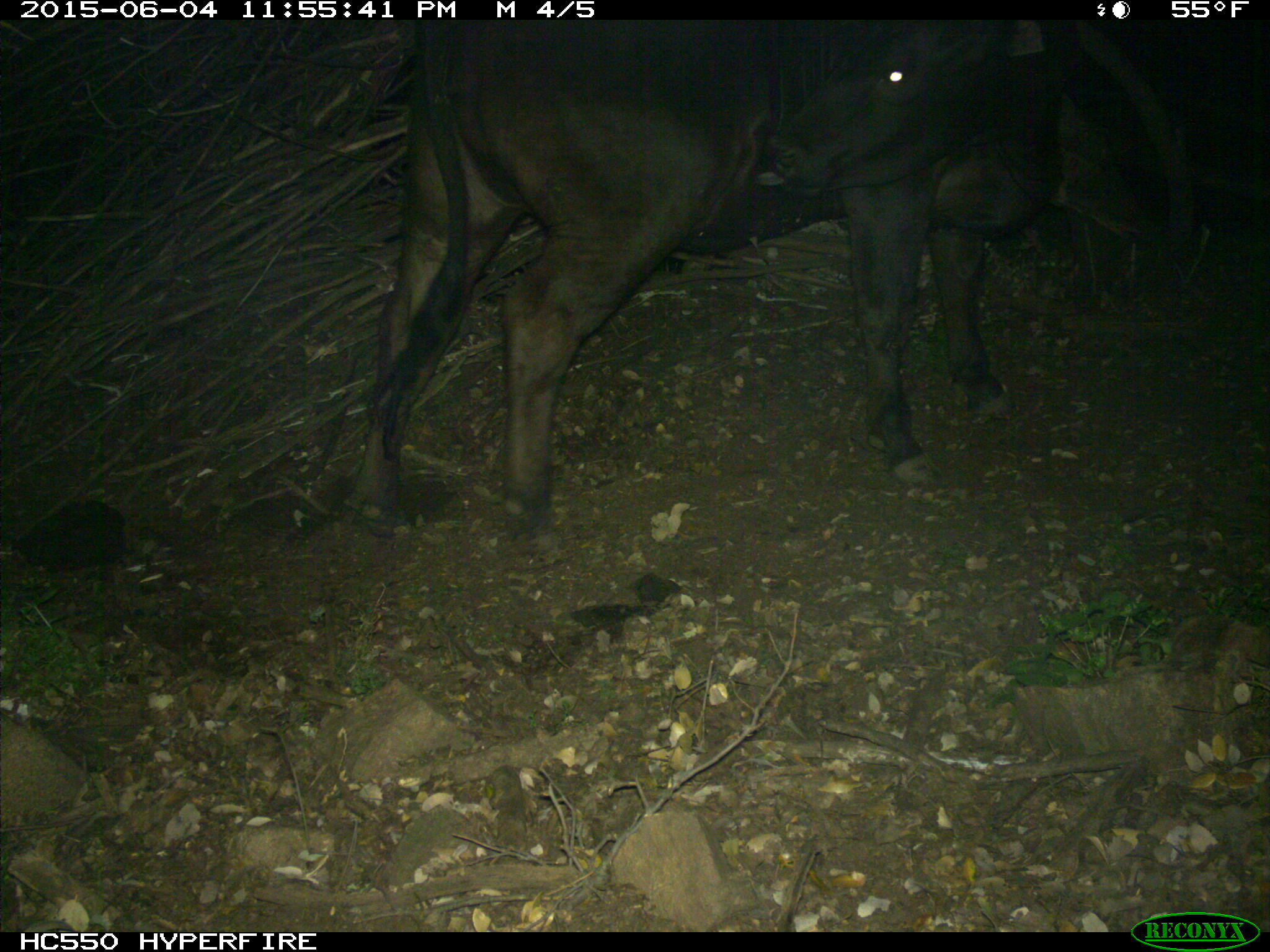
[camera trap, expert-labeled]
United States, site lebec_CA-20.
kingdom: Animalia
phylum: Chordata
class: Mammalia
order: Artiodactyla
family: Bovidae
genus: Bos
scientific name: Bos taurus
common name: domestic cow